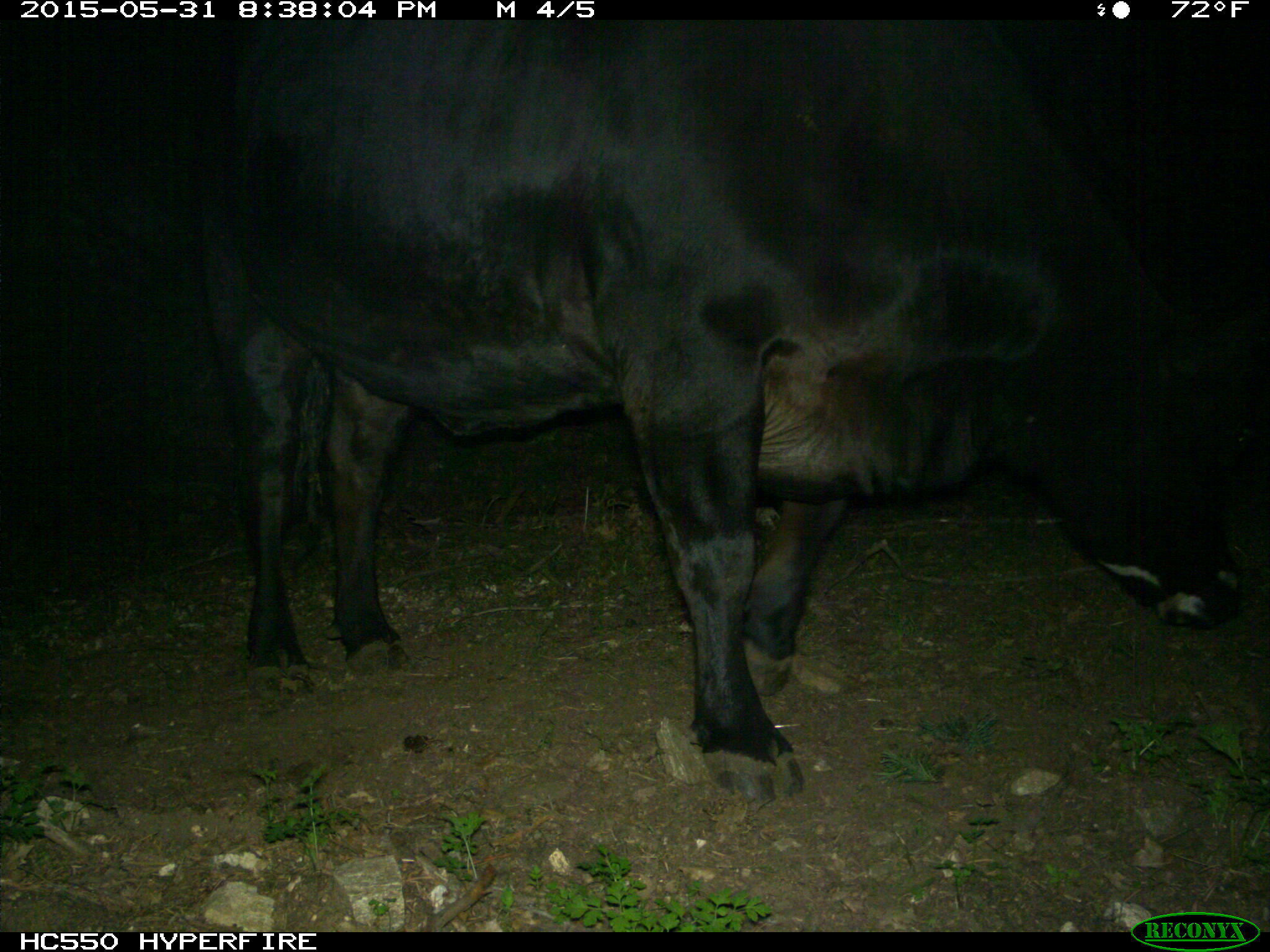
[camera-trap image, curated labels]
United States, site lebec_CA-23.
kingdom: Animalia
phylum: Chordata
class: Mammalia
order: Artiodactyla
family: Bovidae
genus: Bos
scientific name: Bos taurus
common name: domestic cow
Bos taurus (domestic cow).